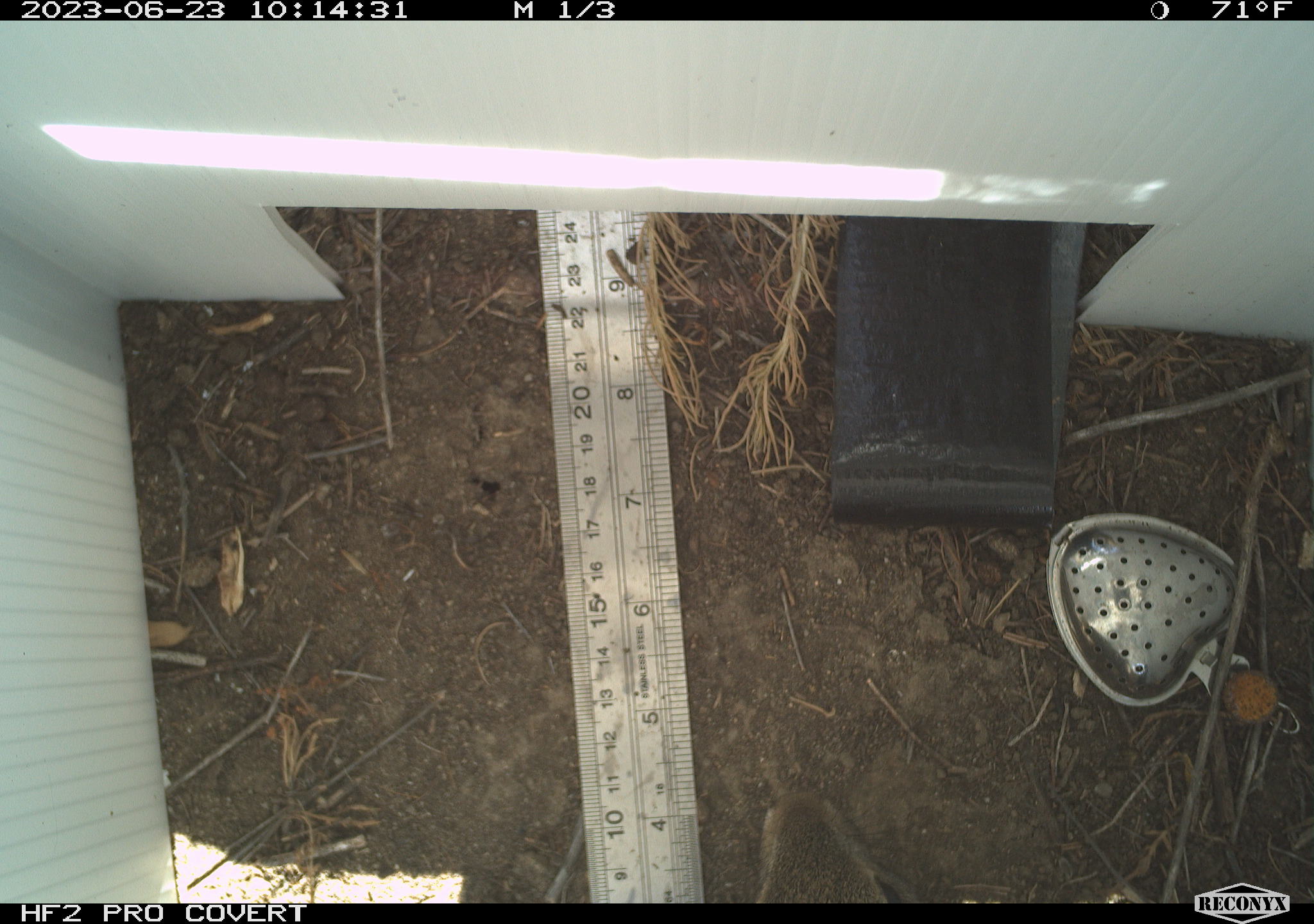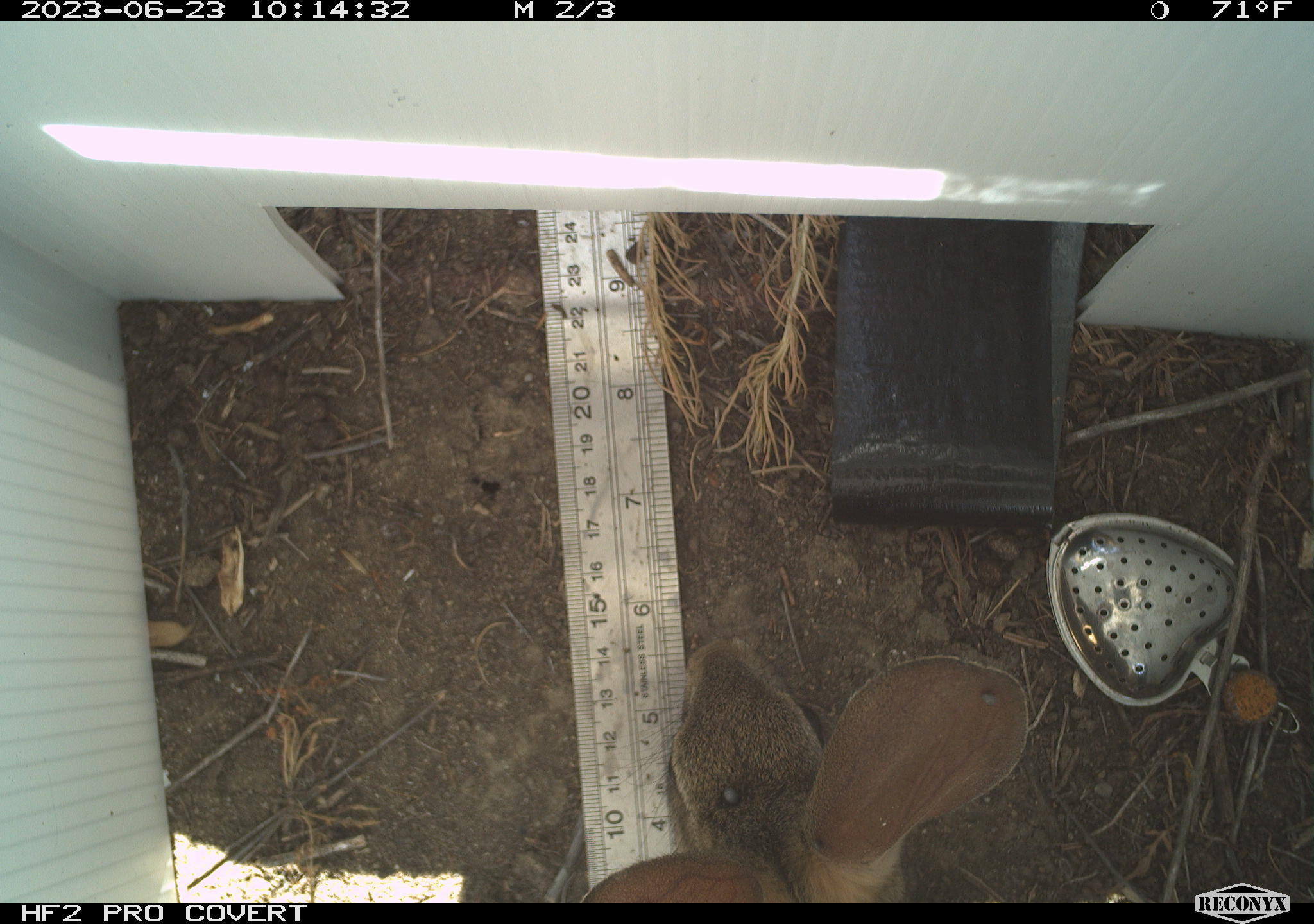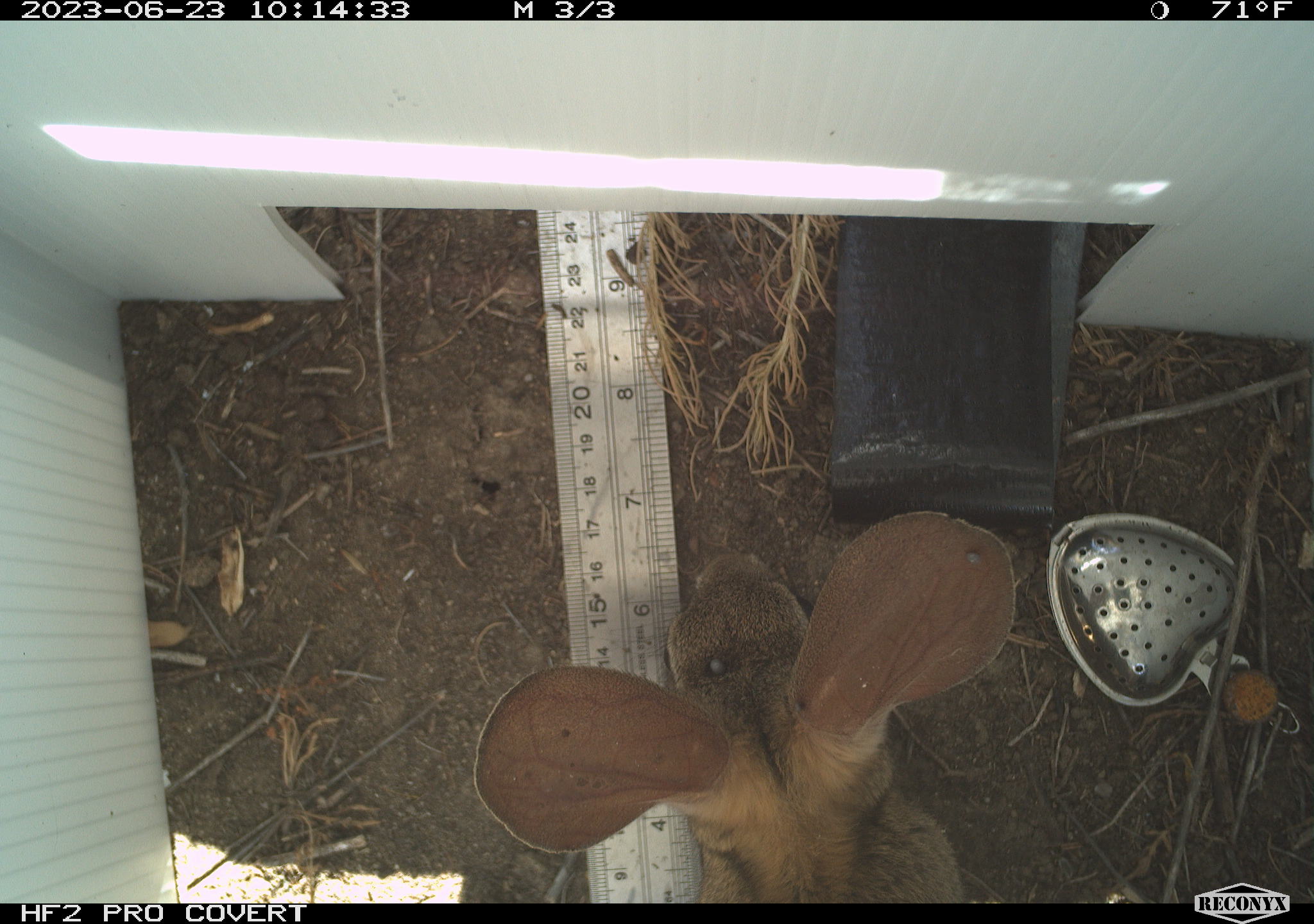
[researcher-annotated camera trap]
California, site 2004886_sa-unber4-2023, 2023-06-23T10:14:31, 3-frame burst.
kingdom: Animalia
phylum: Chordata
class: Mammalia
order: Lagomorpha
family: Leporidae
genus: Sylvilagus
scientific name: Sylvilagus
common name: cottontail rabbits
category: sylvilagus species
Sylvilagus species (cottontail rabbits) (Sylvilagus).